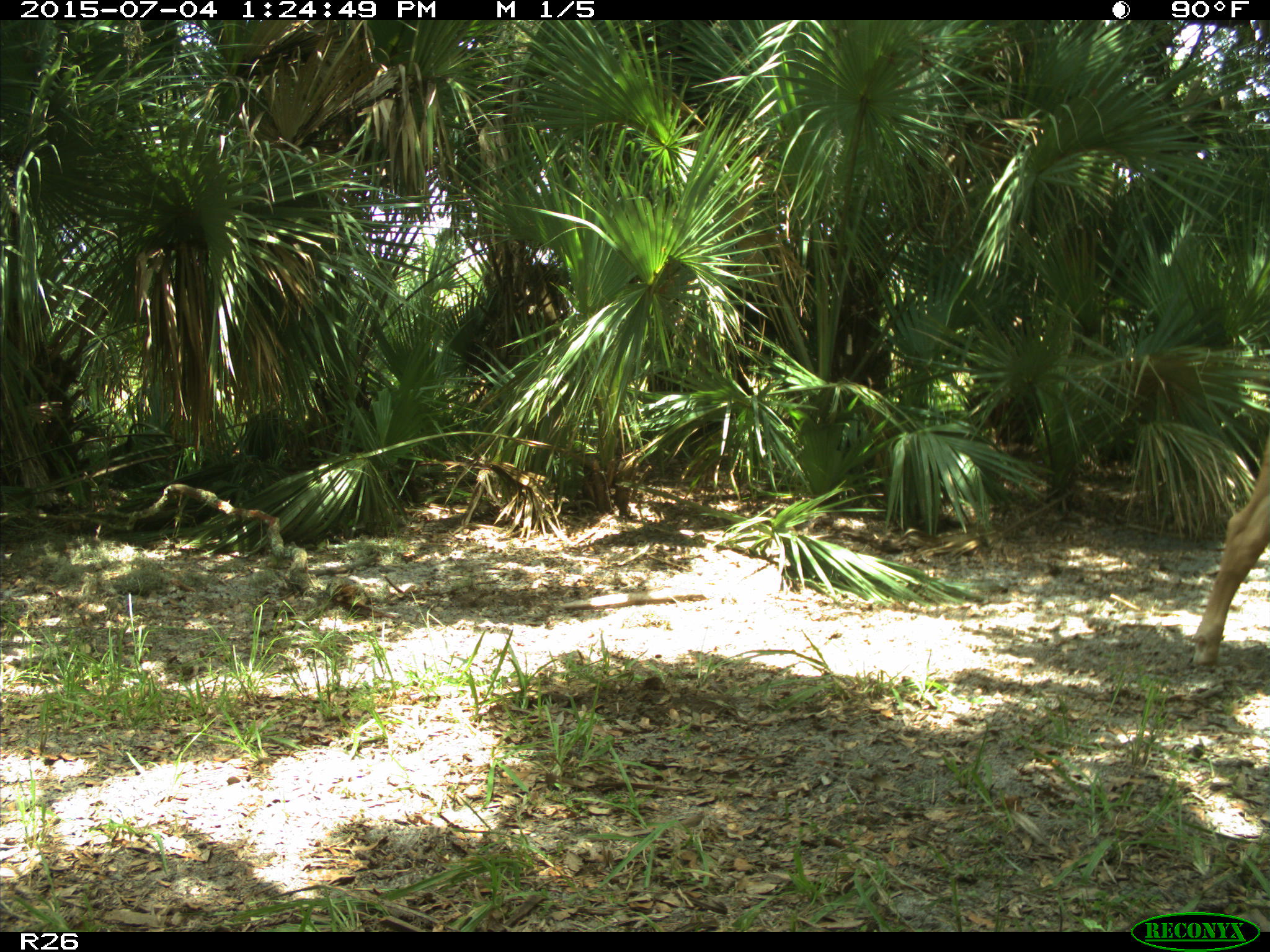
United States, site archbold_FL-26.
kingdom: Animalia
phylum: Chordata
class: Mammalia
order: Artiodactyla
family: Bovidae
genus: Bos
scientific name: Bos taurus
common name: domestic cow